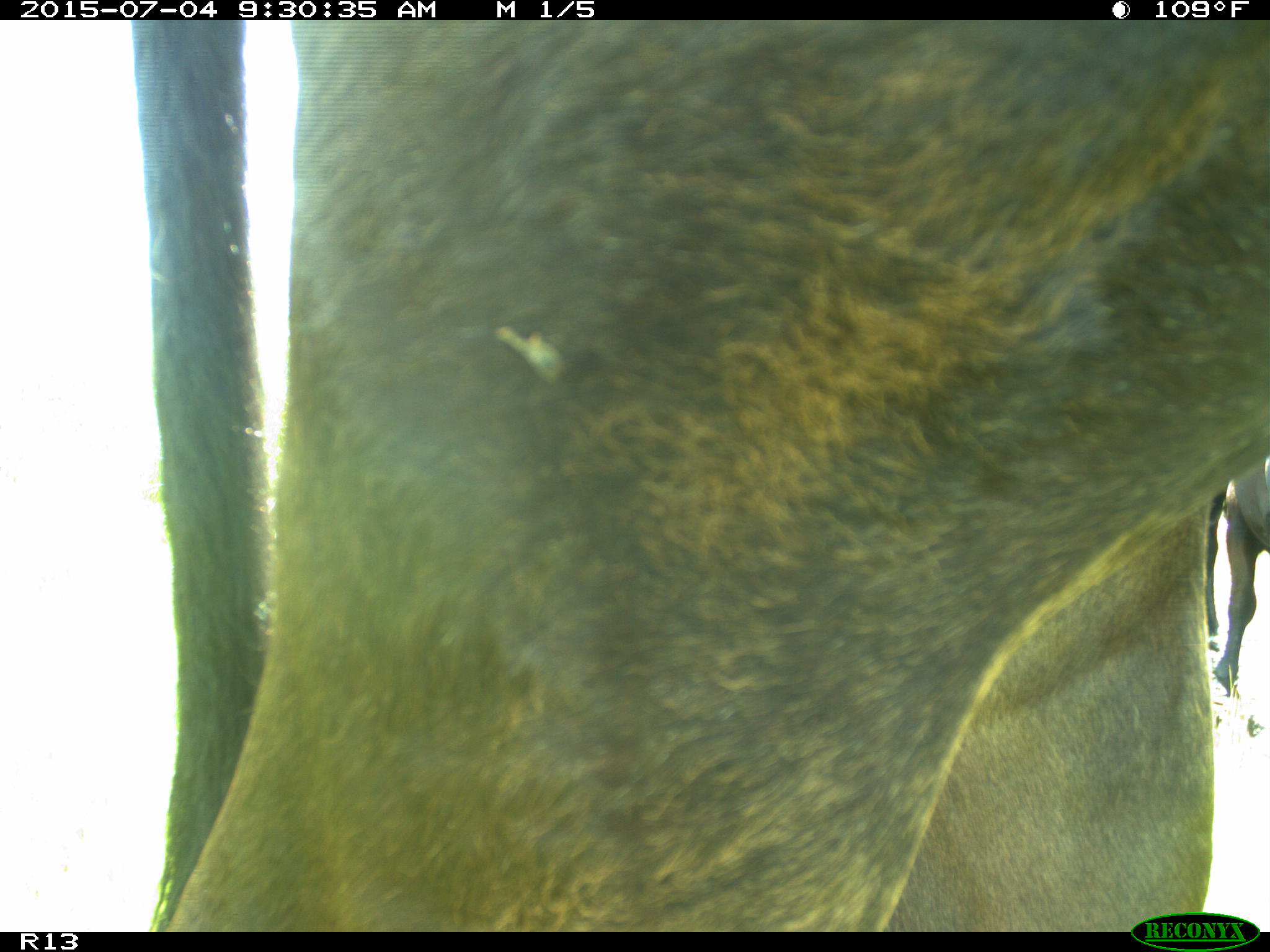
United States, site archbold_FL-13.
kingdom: Animalia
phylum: Chordata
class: Mammalia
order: Artiodactyla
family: Bovidae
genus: Bos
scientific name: Bos taurus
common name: domestic cow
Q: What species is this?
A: Bos taurus (domestic cow).